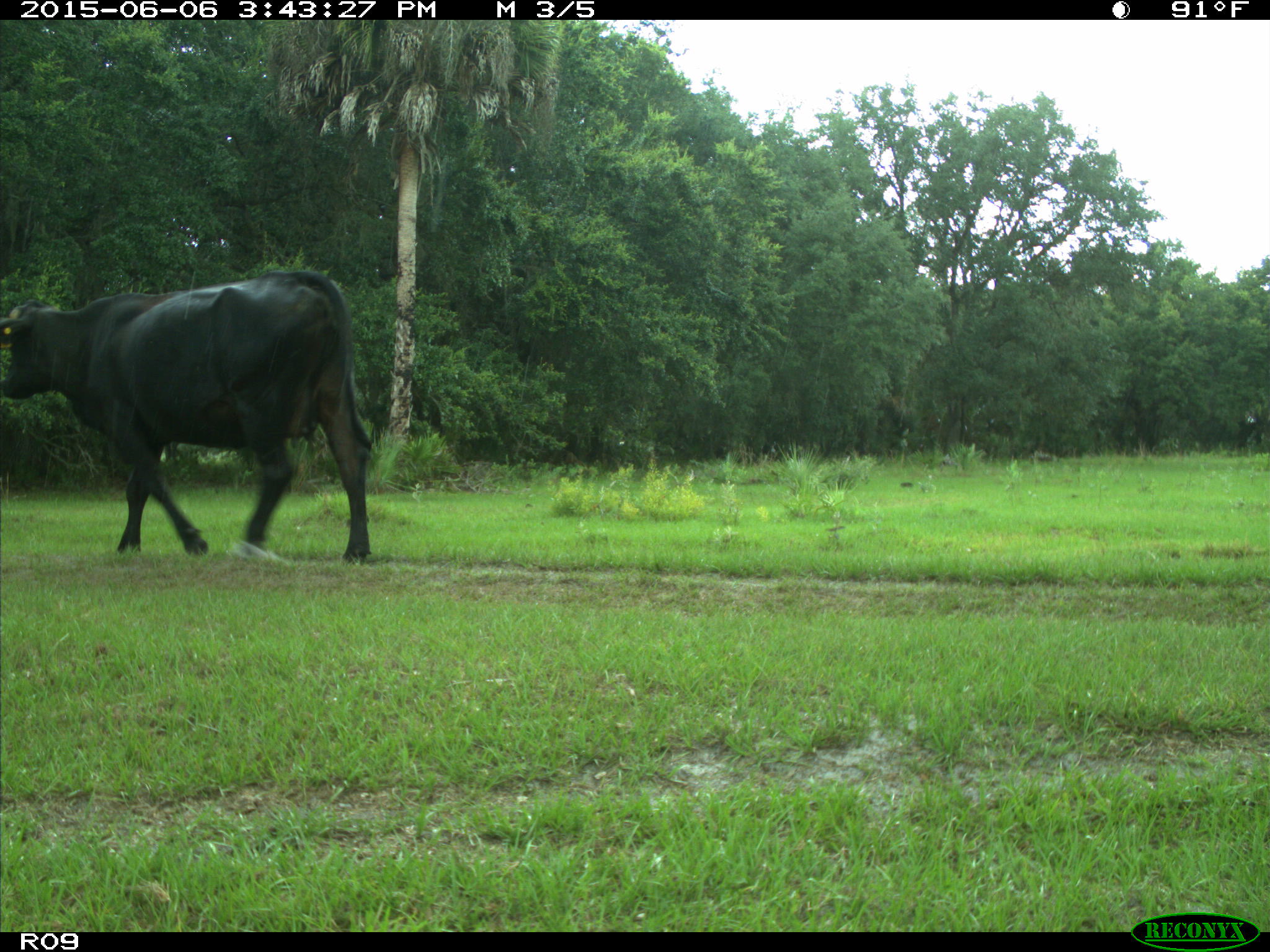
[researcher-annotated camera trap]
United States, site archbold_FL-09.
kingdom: Animalia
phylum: Chordata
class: Mammalia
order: Artiodactyla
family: Bovidae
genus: Bos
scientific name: Bos taurus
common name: domestic cow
Bos taurus (domestic cow).